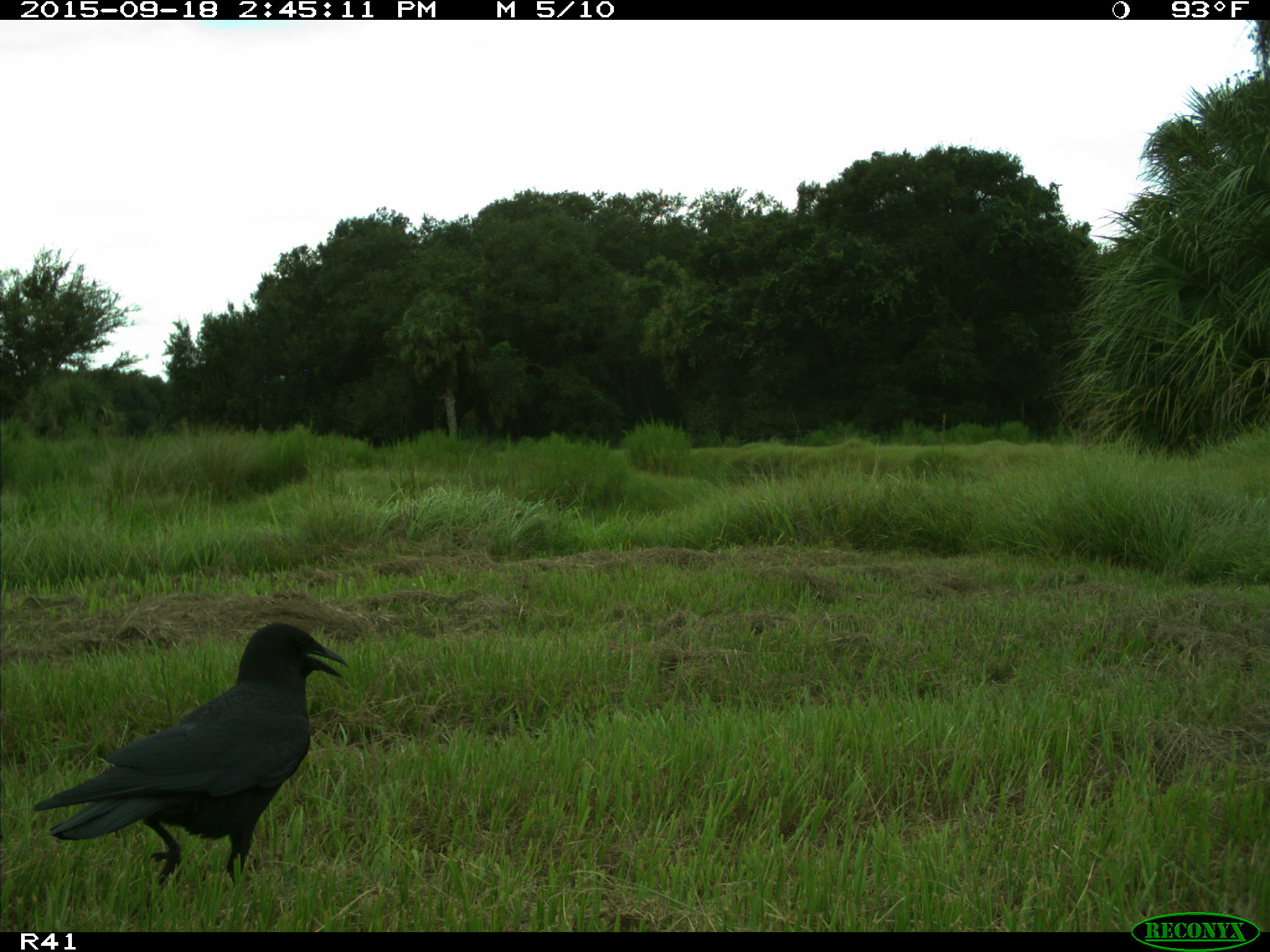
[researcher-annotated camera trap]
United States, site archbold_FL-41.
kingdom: Animalia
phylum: Chordata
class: Aves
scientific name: Aves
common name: birds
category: unidentified bird